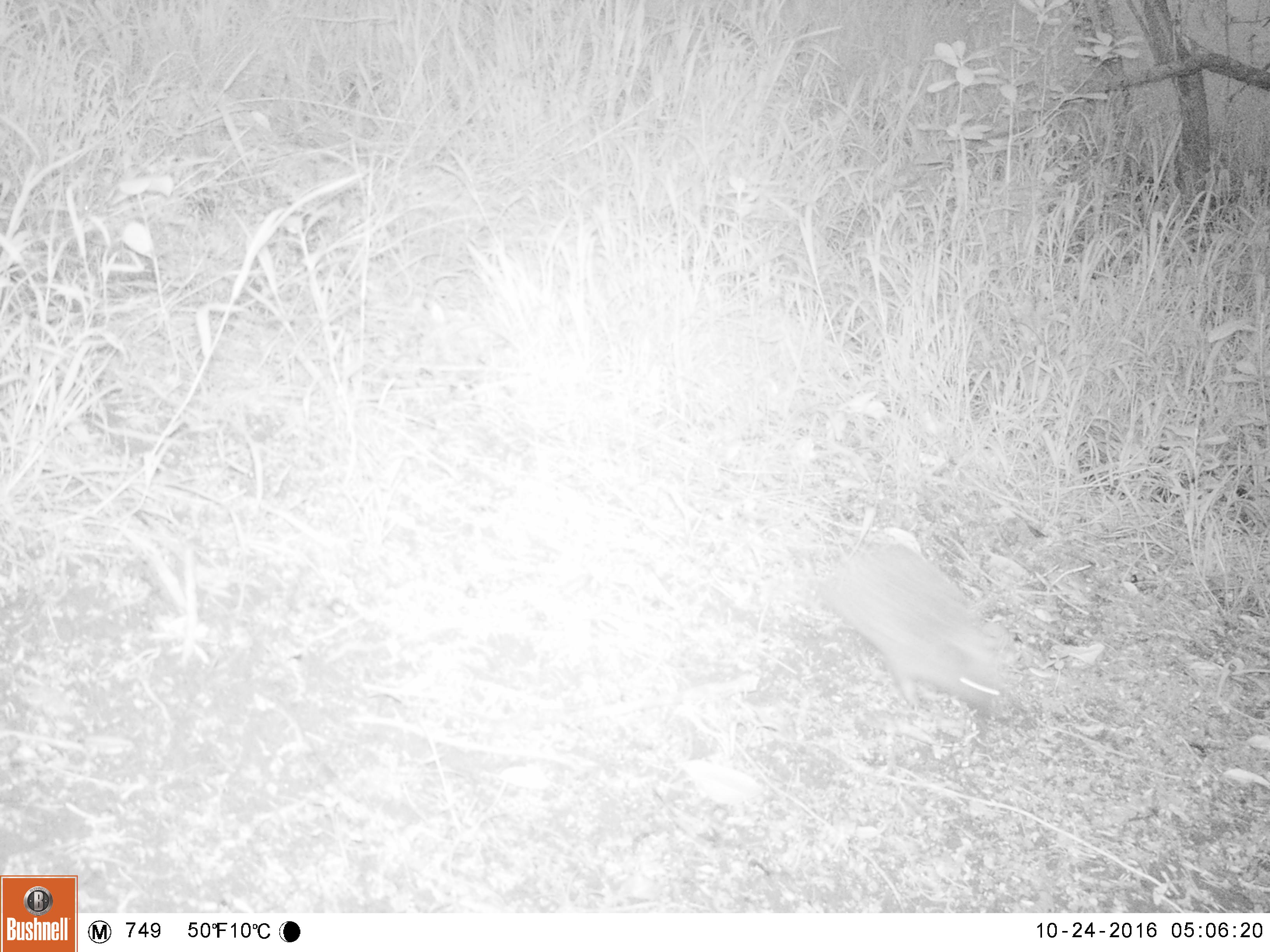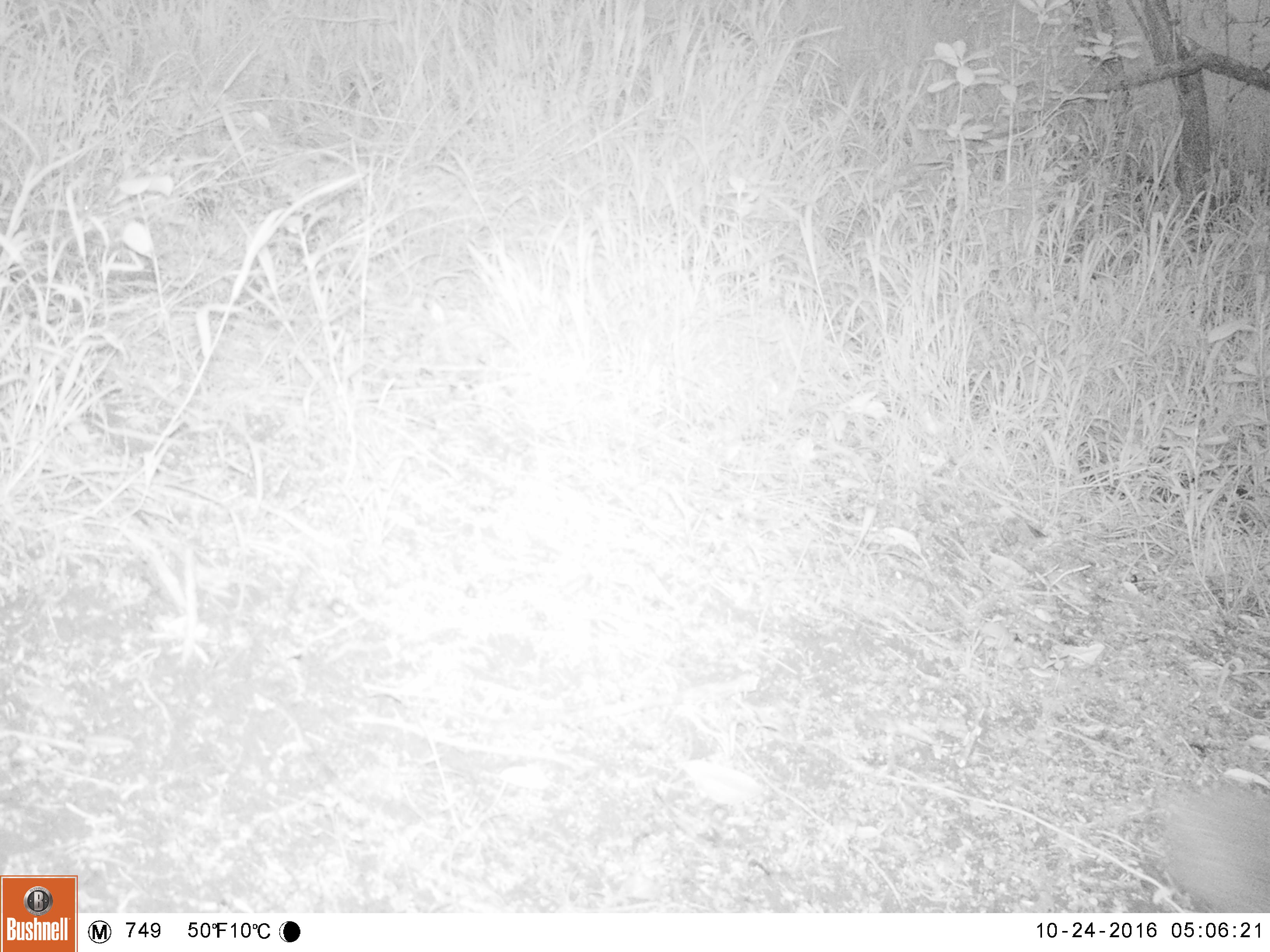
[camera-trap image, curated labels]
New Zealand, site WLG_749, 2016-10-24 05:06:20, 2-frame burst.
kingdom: Animalia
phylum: Chordata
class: Mammalia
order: Eulipotyphla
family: Erinaceidae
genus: Erinaceus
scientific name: Erinaceus europaeus europaeus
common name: european hedgehog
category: hedgehog